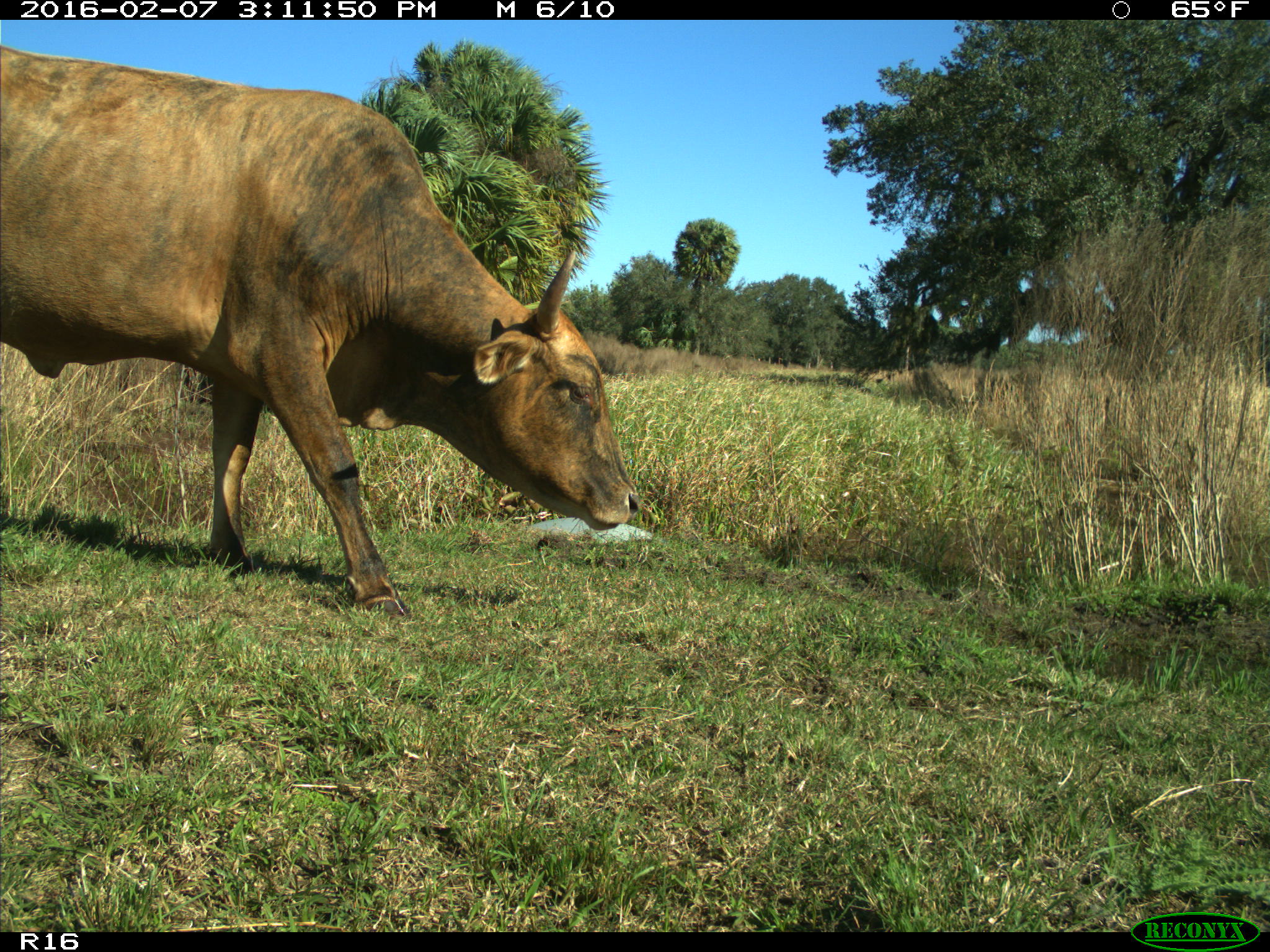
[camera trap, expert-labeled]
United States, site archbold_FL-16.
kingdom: Animalia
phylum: Chordata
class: Mammalia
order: Artiodactyla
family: Bovidae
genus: Bos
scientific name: Bos taurus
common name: domestic cow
Bos taurus (domestic cow).